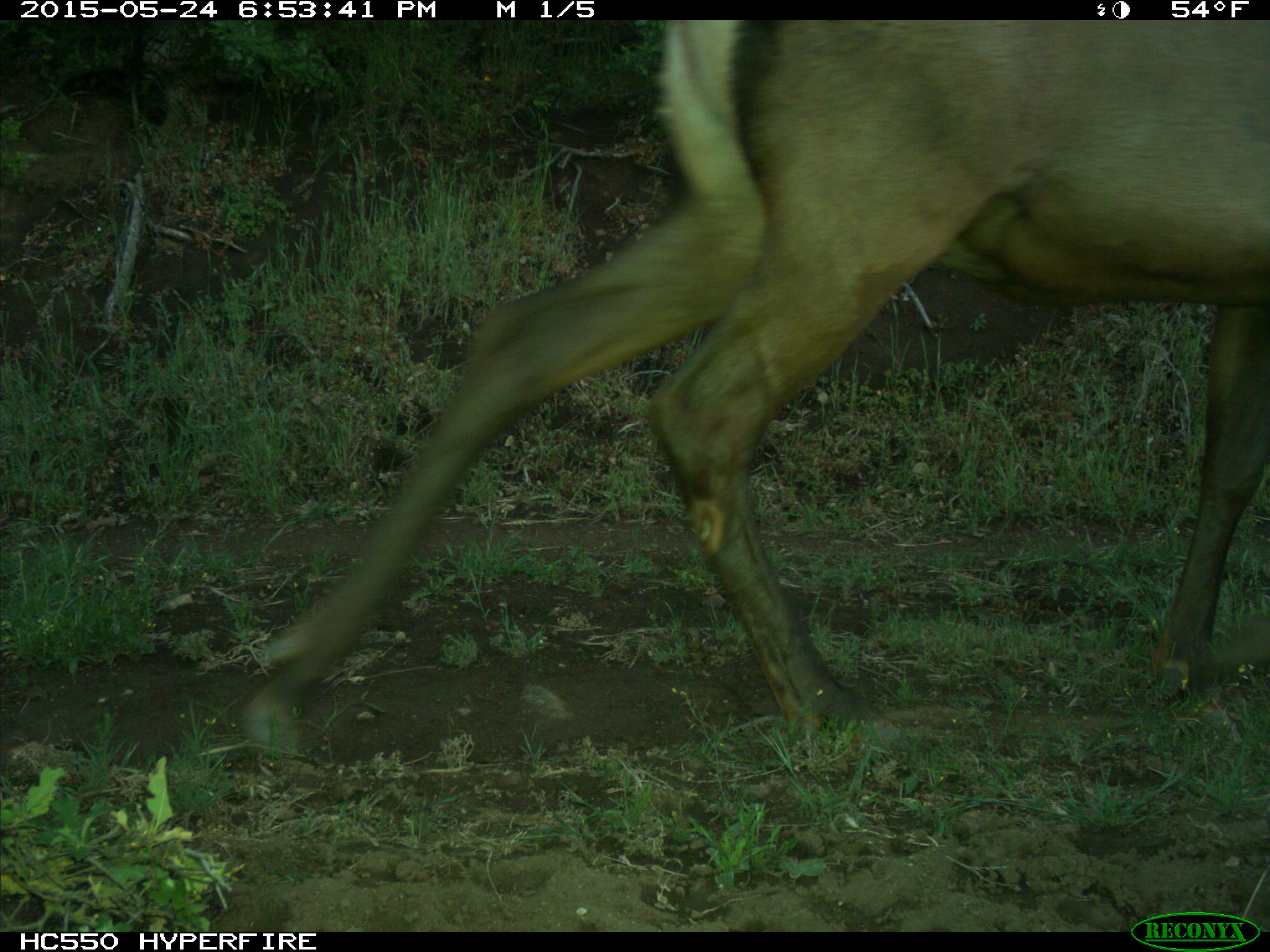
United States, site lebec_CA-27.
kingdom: Animalia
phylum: Chordata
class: Mammalia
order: Artiodactyla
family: Cervidae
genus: Cervus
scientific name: Cervus canadensis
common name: elk